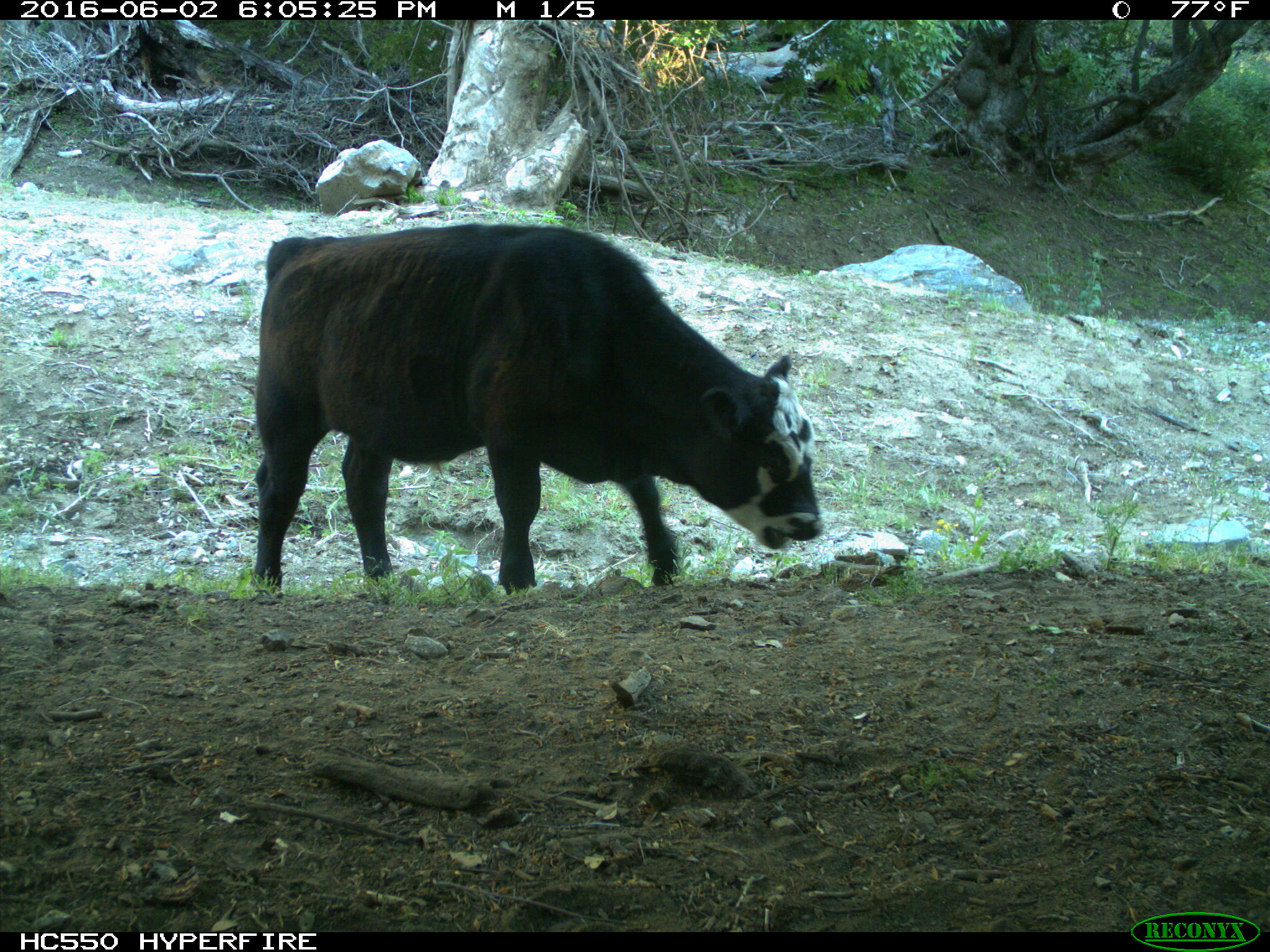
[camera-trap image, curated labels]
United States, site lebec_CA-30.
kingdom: Animalia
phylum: Chordata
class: Mammalia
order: Artiodactyla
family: Bovidae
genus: Bos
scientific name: Bos taurus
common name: domestic cow